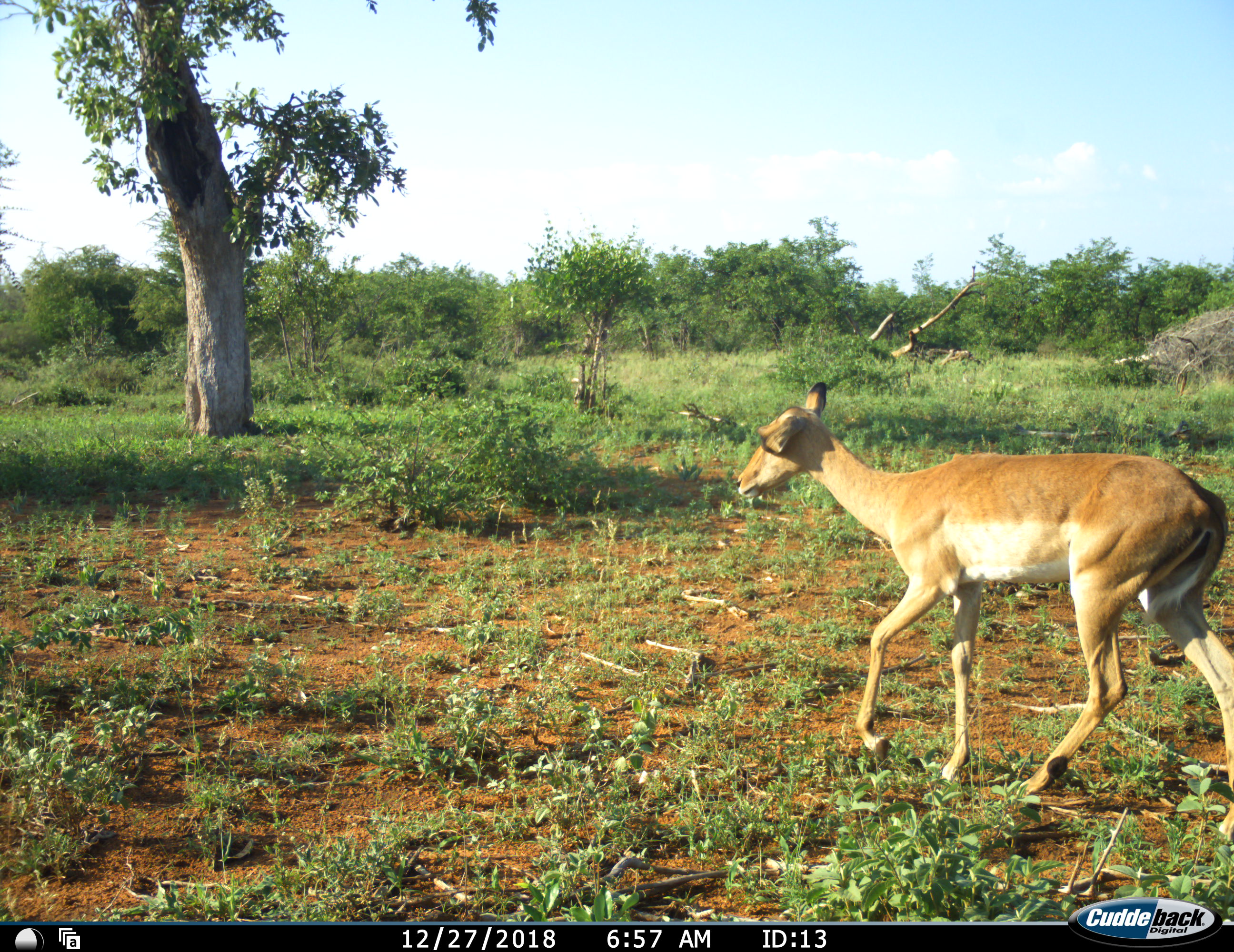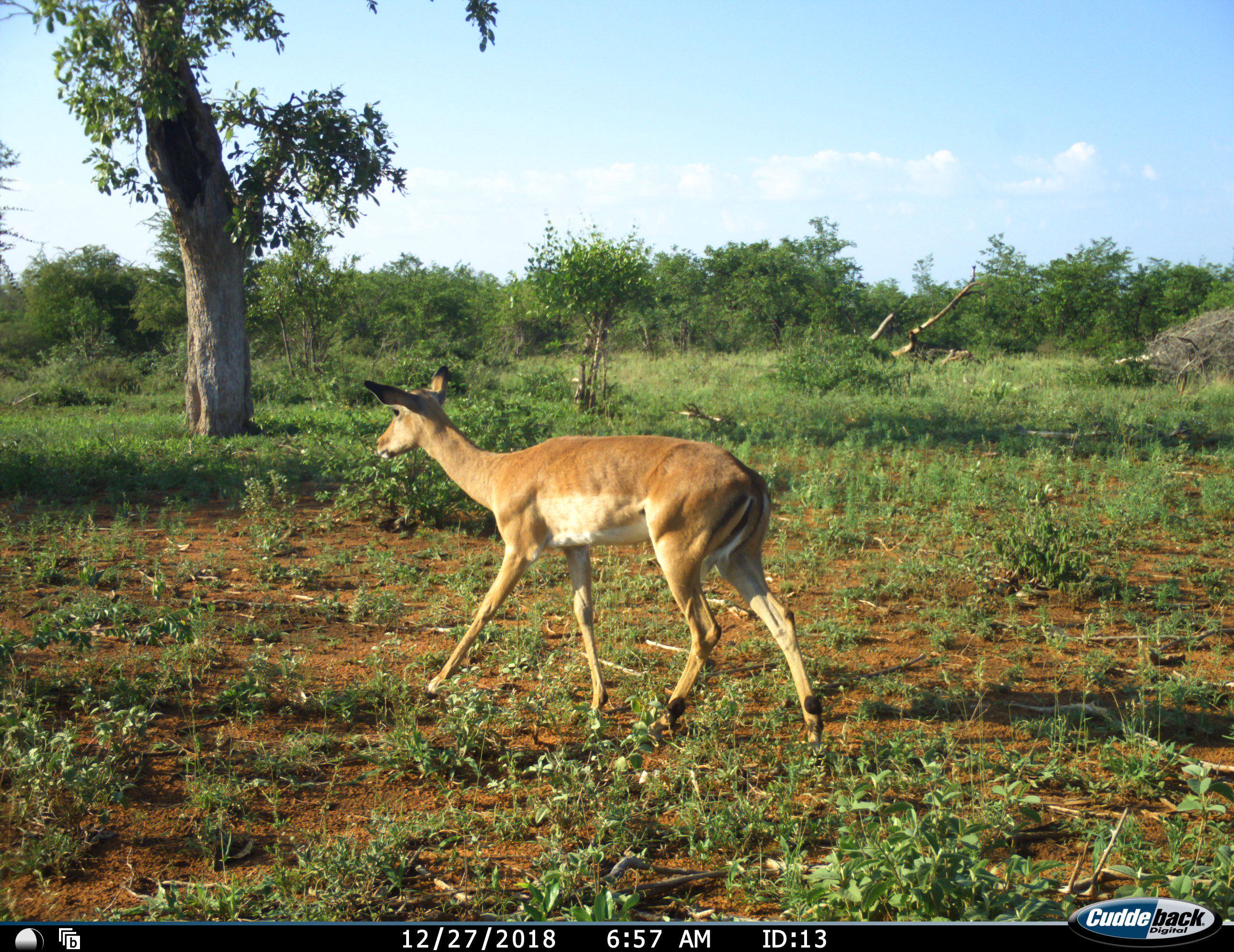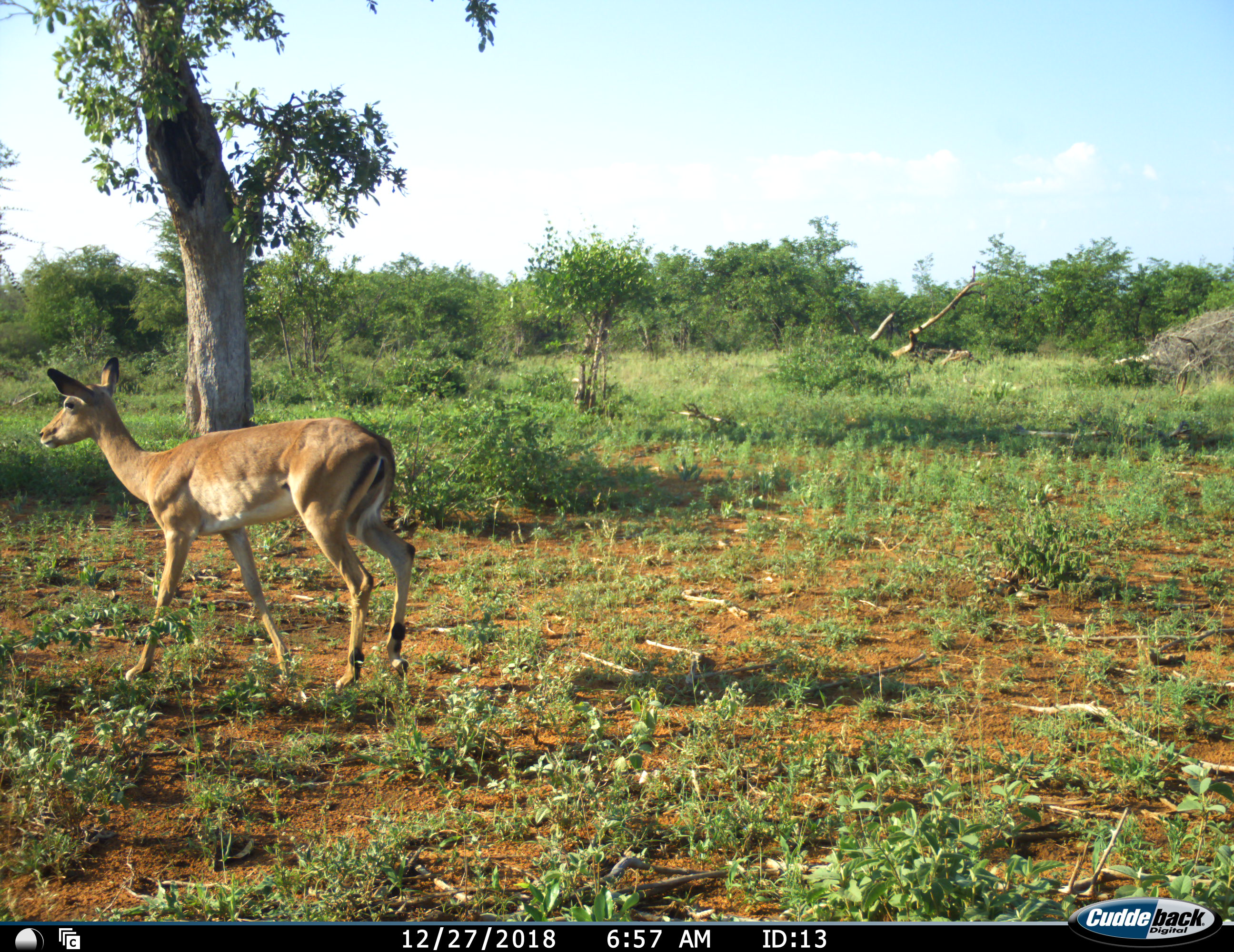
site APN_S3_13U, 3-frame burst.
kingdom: Animalia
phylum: Chordata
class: Mammalia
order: Artiodactyla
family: Bovidae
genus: Aepyceros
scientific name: Aepyceros melampus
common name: impala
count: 1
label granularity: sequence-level